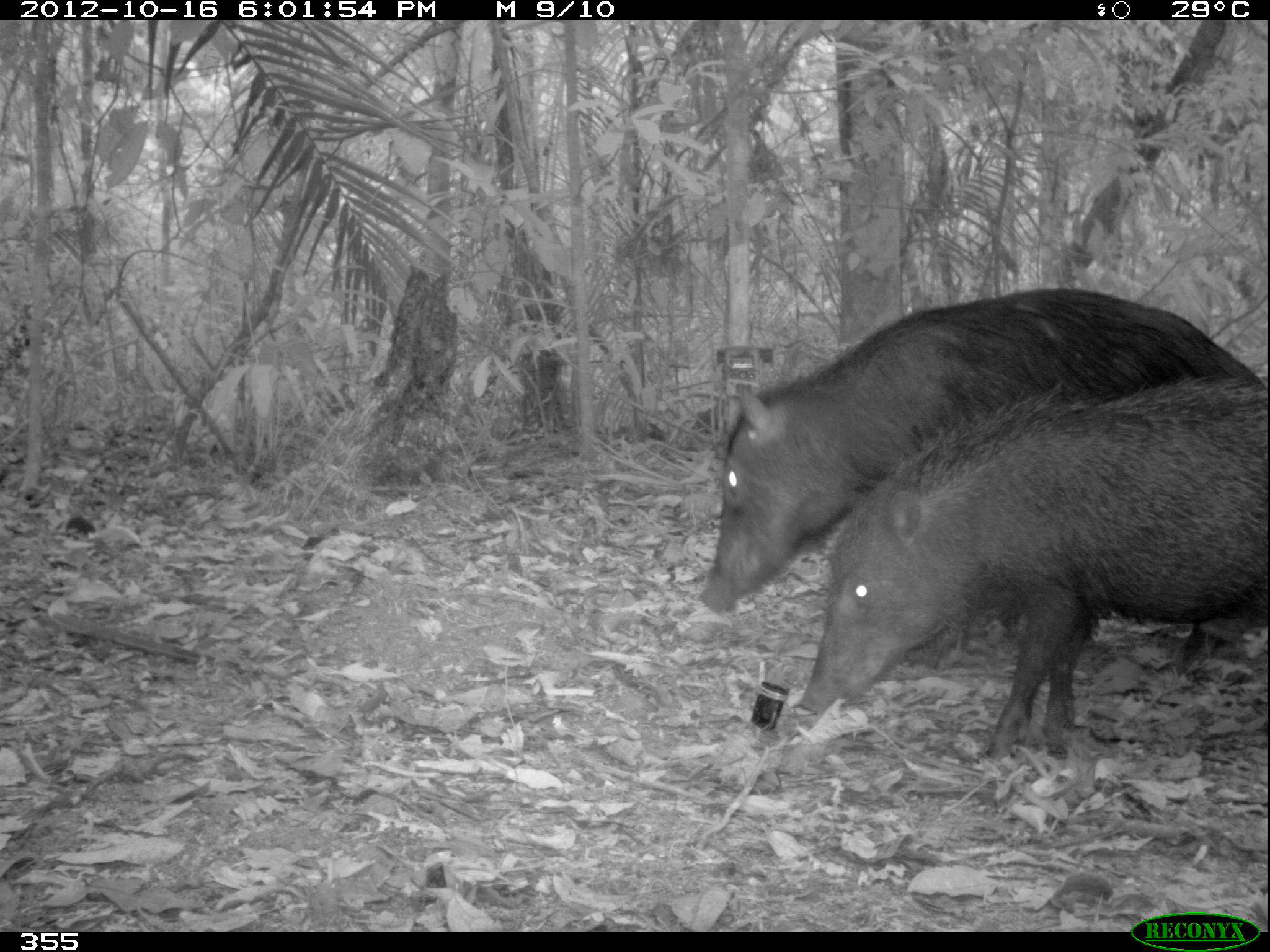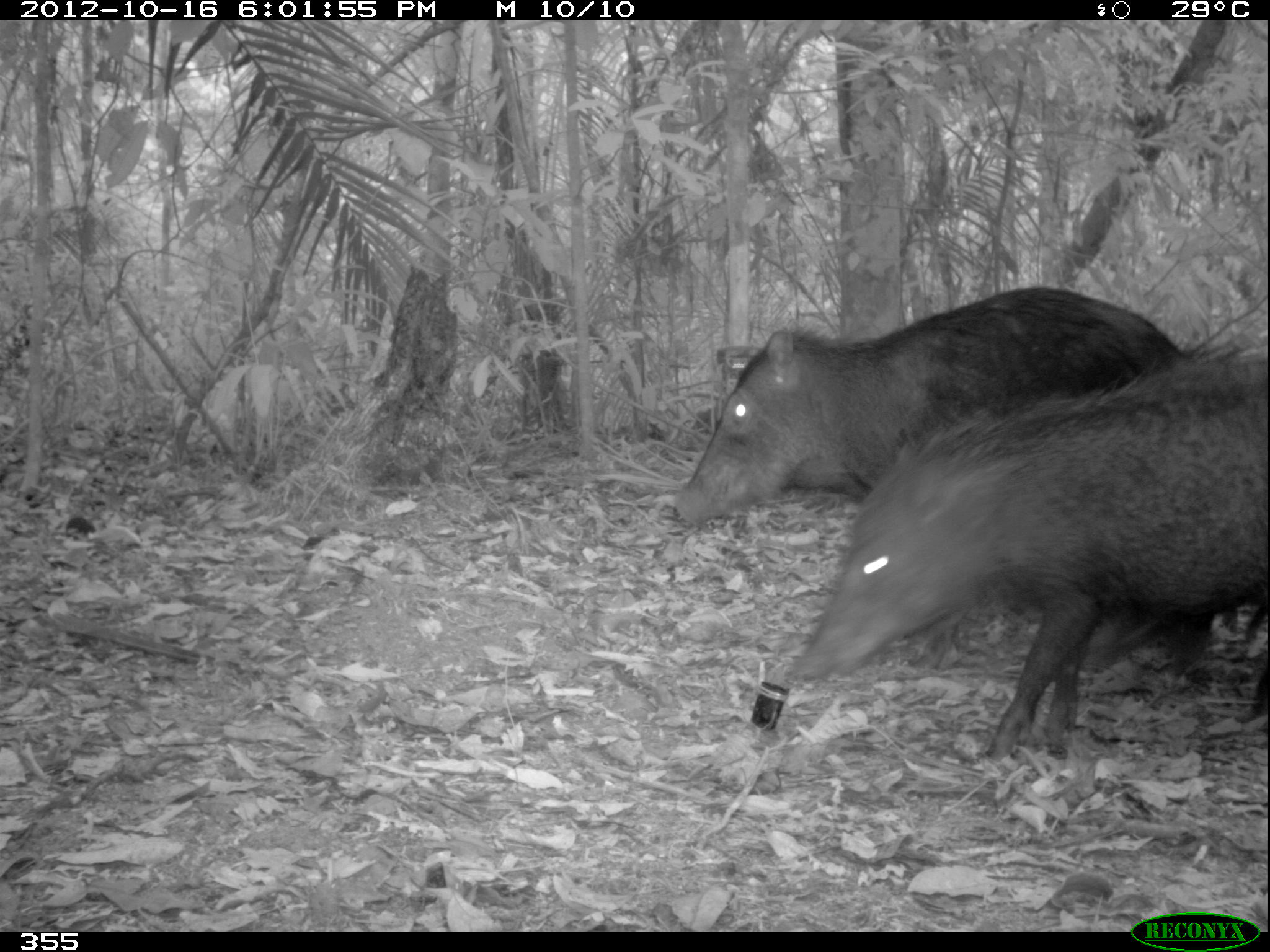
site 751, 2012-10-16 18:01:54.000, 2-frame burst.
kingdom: Animalia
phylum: Chordata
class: Mammalia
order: Artiodactyla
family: Tayassuidae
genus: Tayassu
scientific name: Tayassu pecari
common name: white-lipped peccary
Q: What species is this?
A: Tayassu pecari (white-lipped peccary).